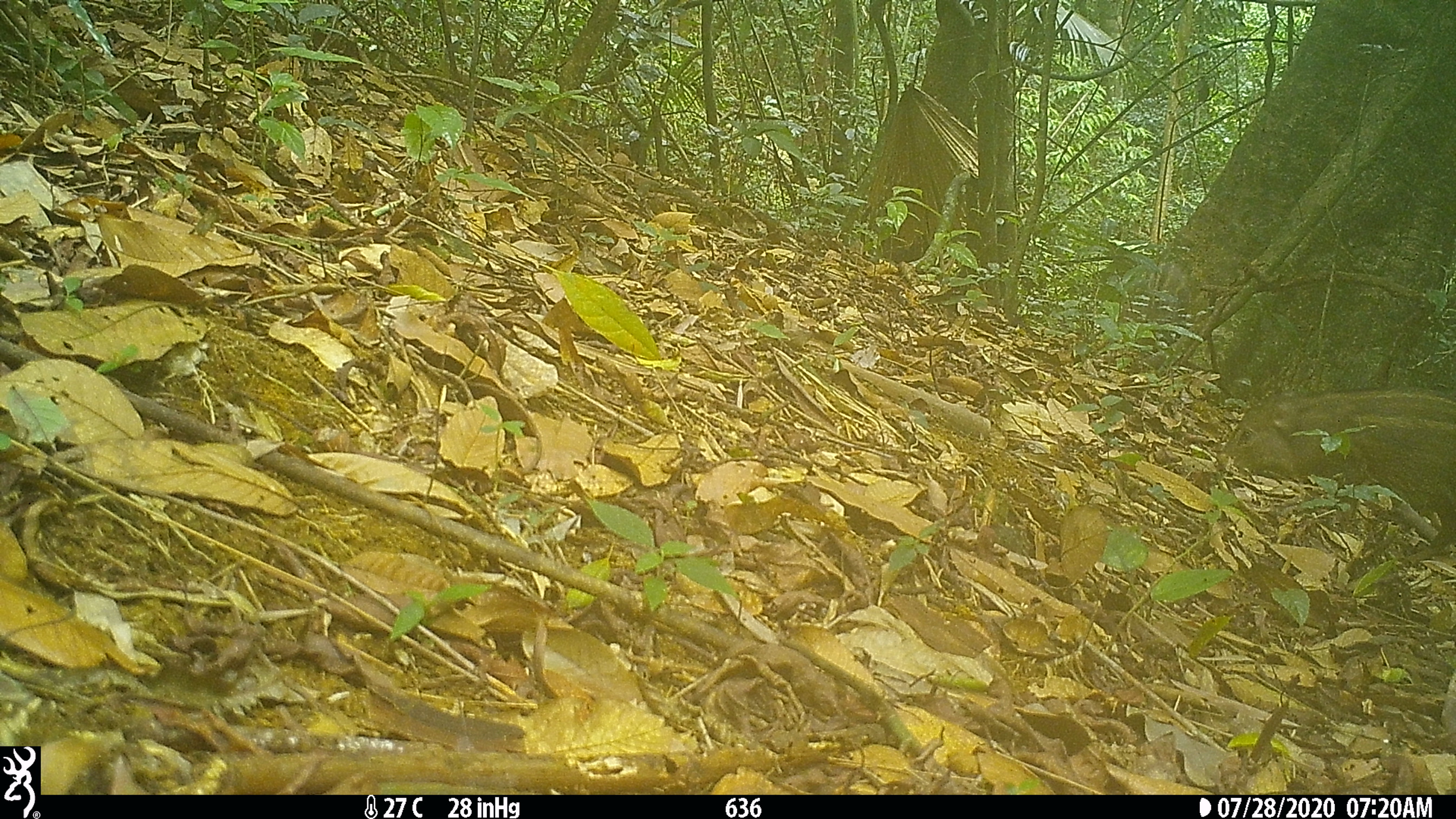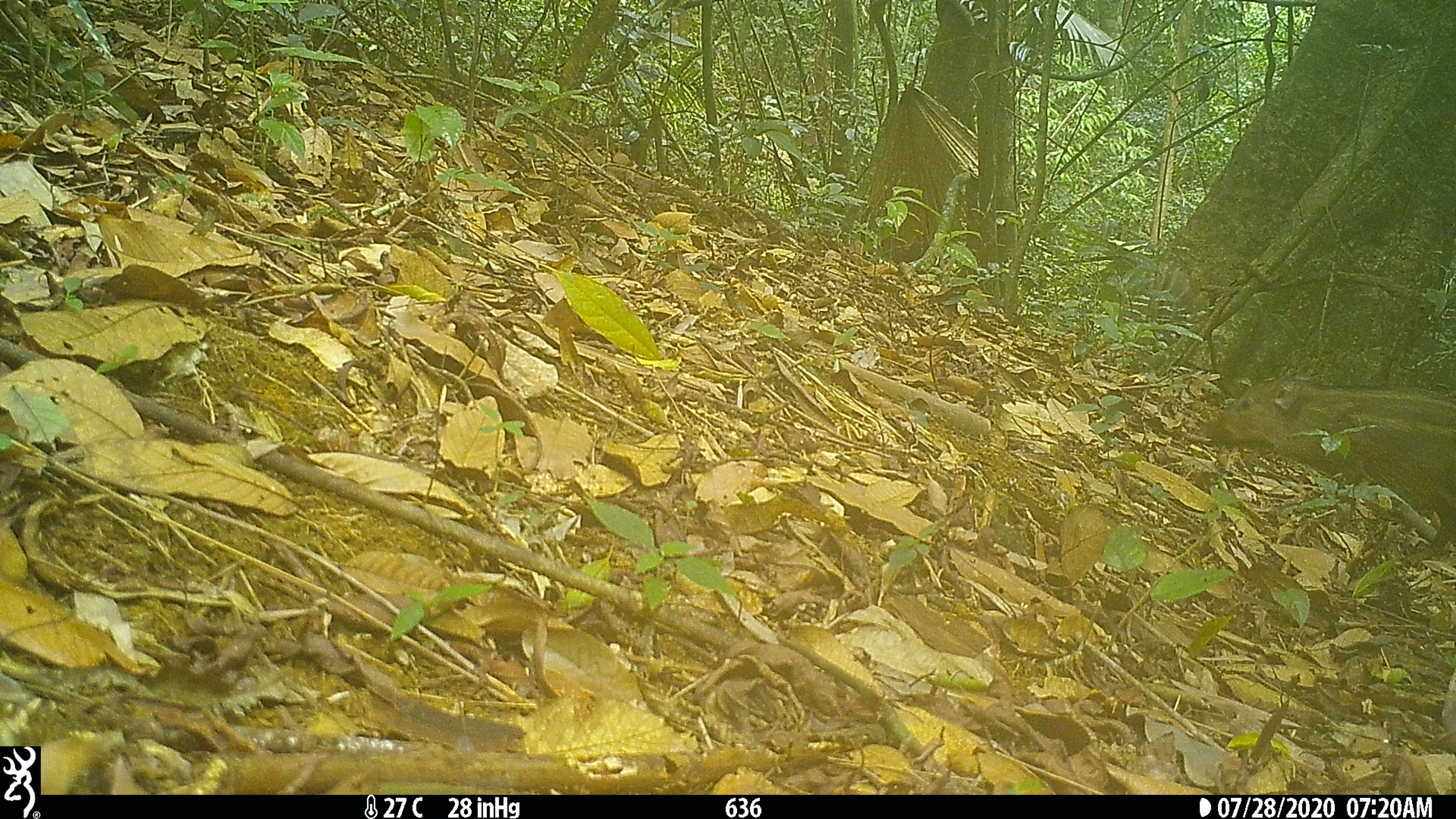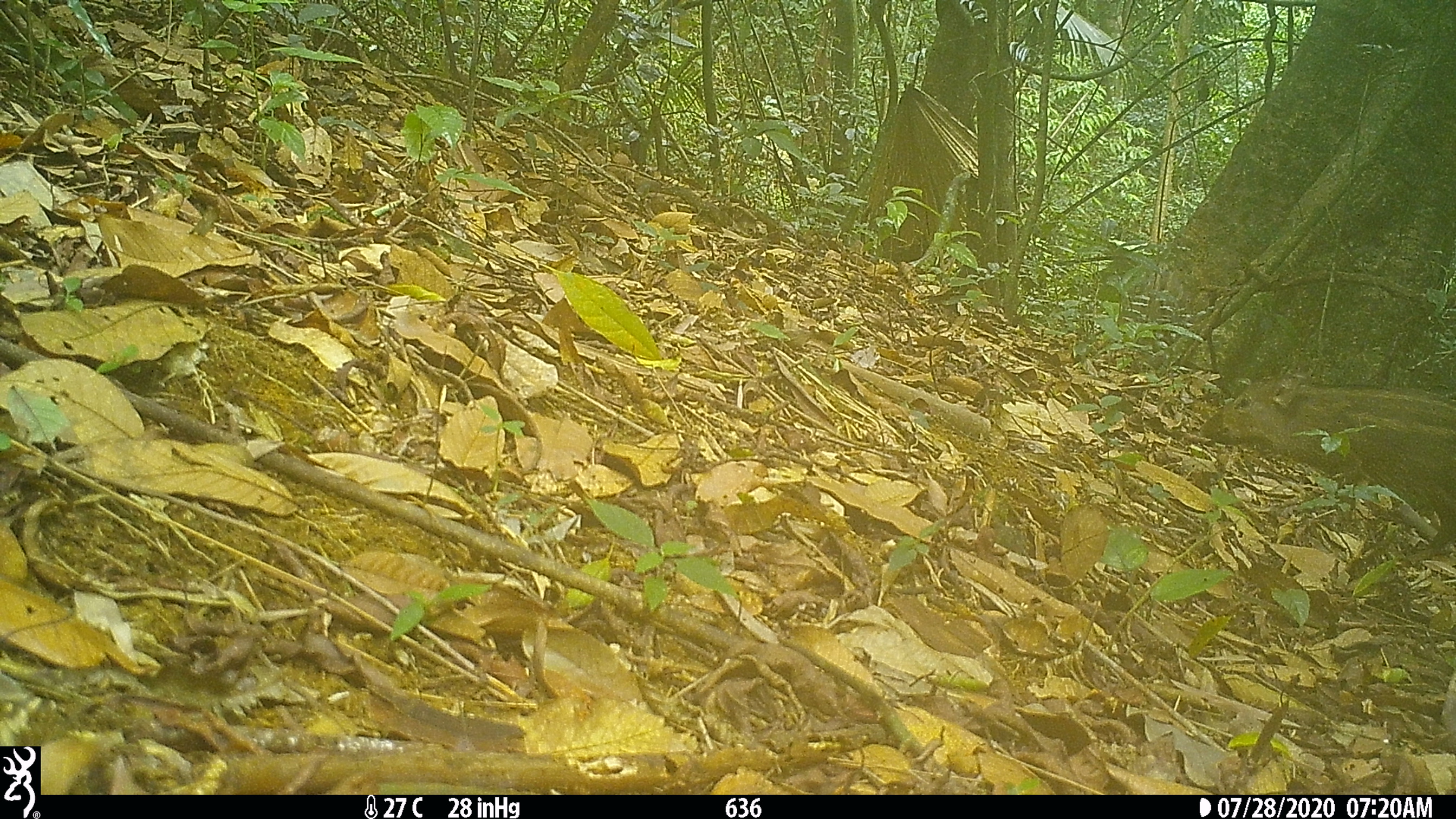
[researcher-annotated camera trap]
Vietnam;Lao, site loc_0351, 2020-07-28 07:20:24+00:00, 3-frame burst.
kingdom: Animalia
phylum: Chordata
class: Mammalia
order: Artiodactyla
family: Suidae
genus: Sus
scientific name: Sus scrofa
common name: eurasian wild pig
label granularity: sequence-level